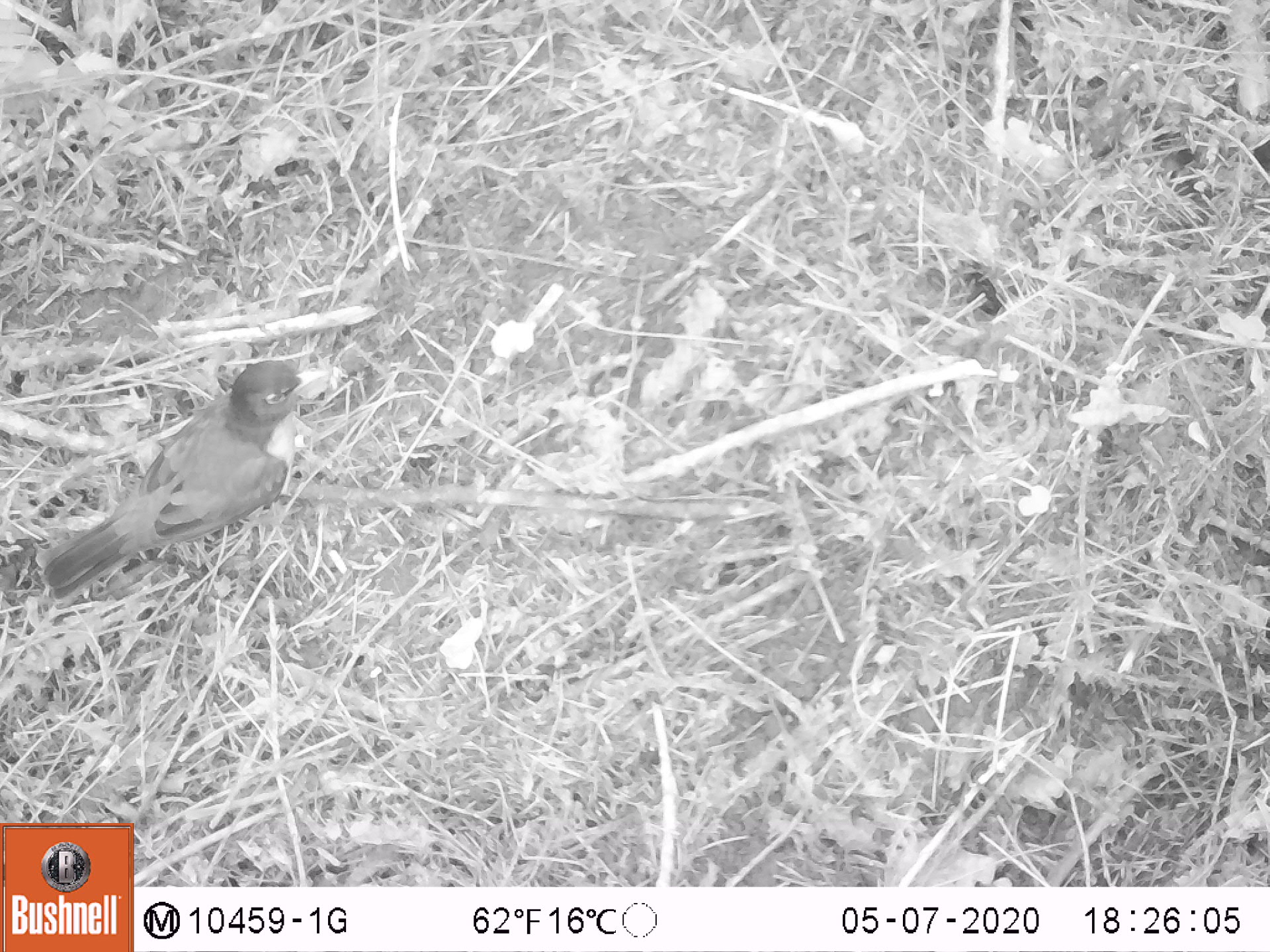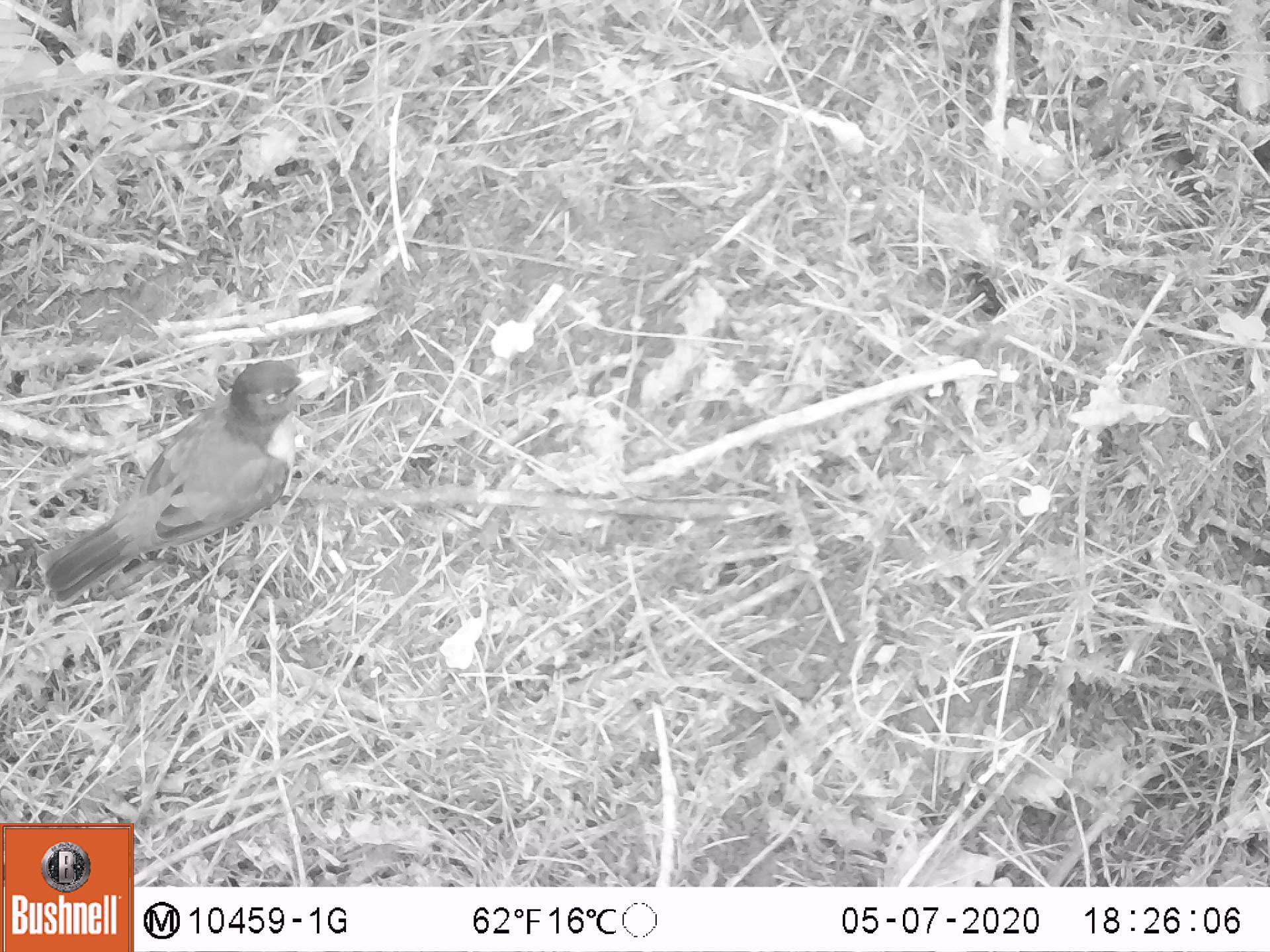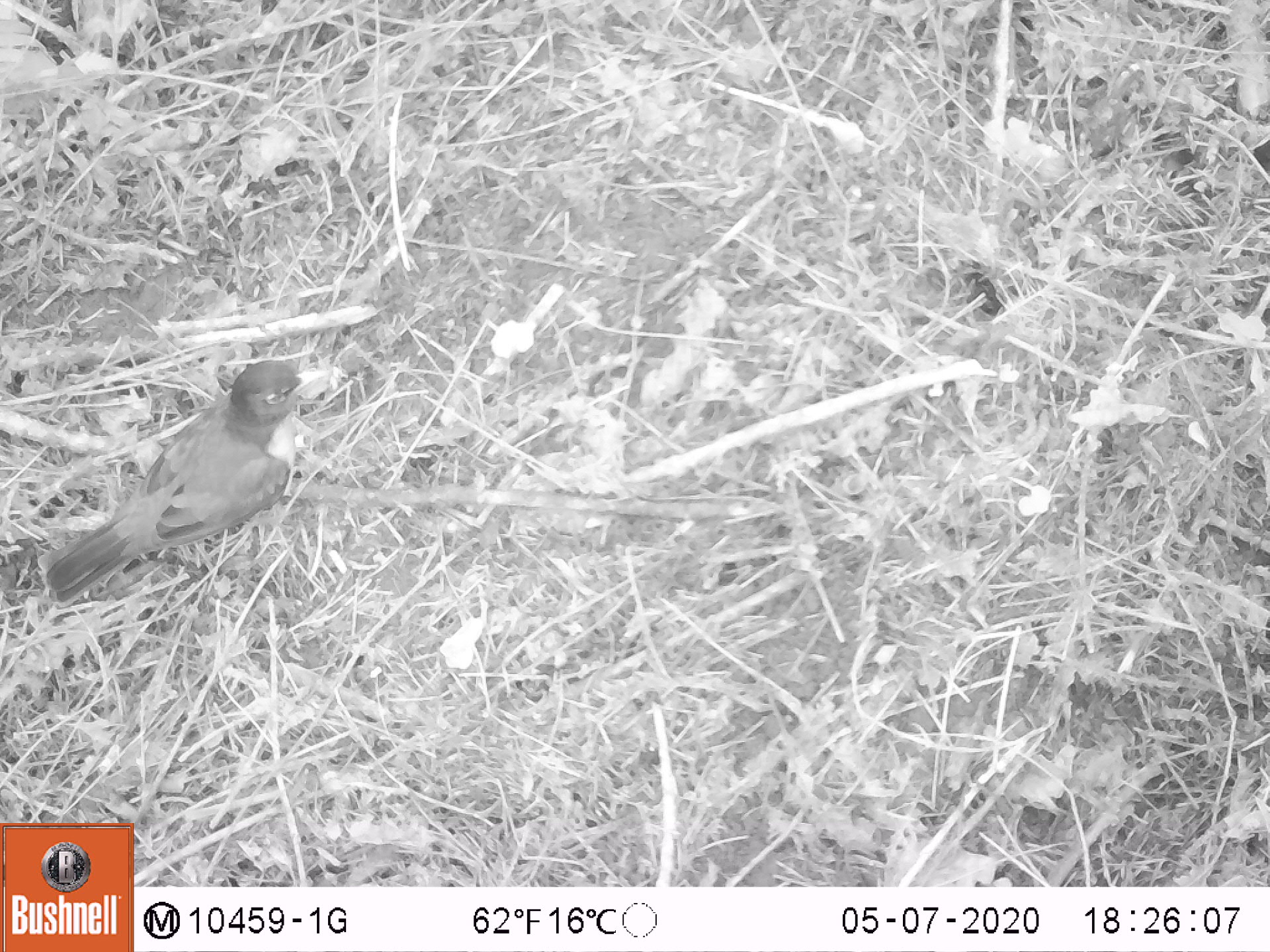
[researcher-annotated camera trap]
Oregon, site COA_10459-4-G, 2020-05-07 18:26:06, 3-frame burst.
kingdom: Animalia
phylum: Chordata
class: Aves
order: Passeriformes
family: Turdidae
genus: Turdus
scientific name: Turdus migratorius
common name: american robin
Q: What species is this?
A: American robin (Turdus migratorius).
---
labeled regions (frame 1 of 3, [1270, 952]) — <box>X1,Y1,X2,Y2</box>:
american robin: <box>18,344,347,628</box>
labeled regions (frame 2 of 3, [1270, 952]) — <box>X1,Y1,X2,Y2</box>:
american robin: <box>27,346,344,616</box>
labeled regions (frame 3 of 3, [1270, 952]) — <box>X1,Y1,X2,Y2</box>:
american robin: <box>35,344,351,612</box>